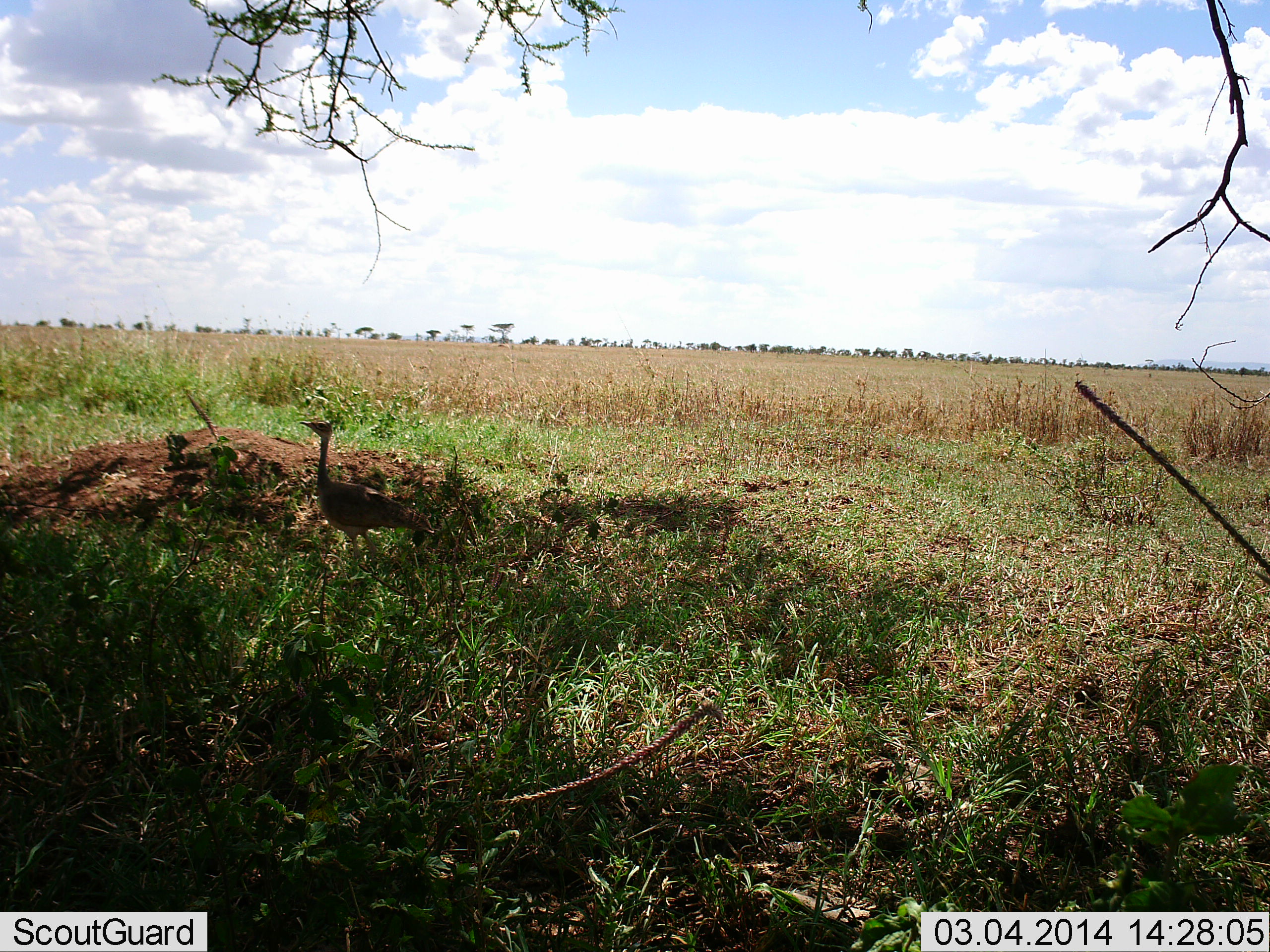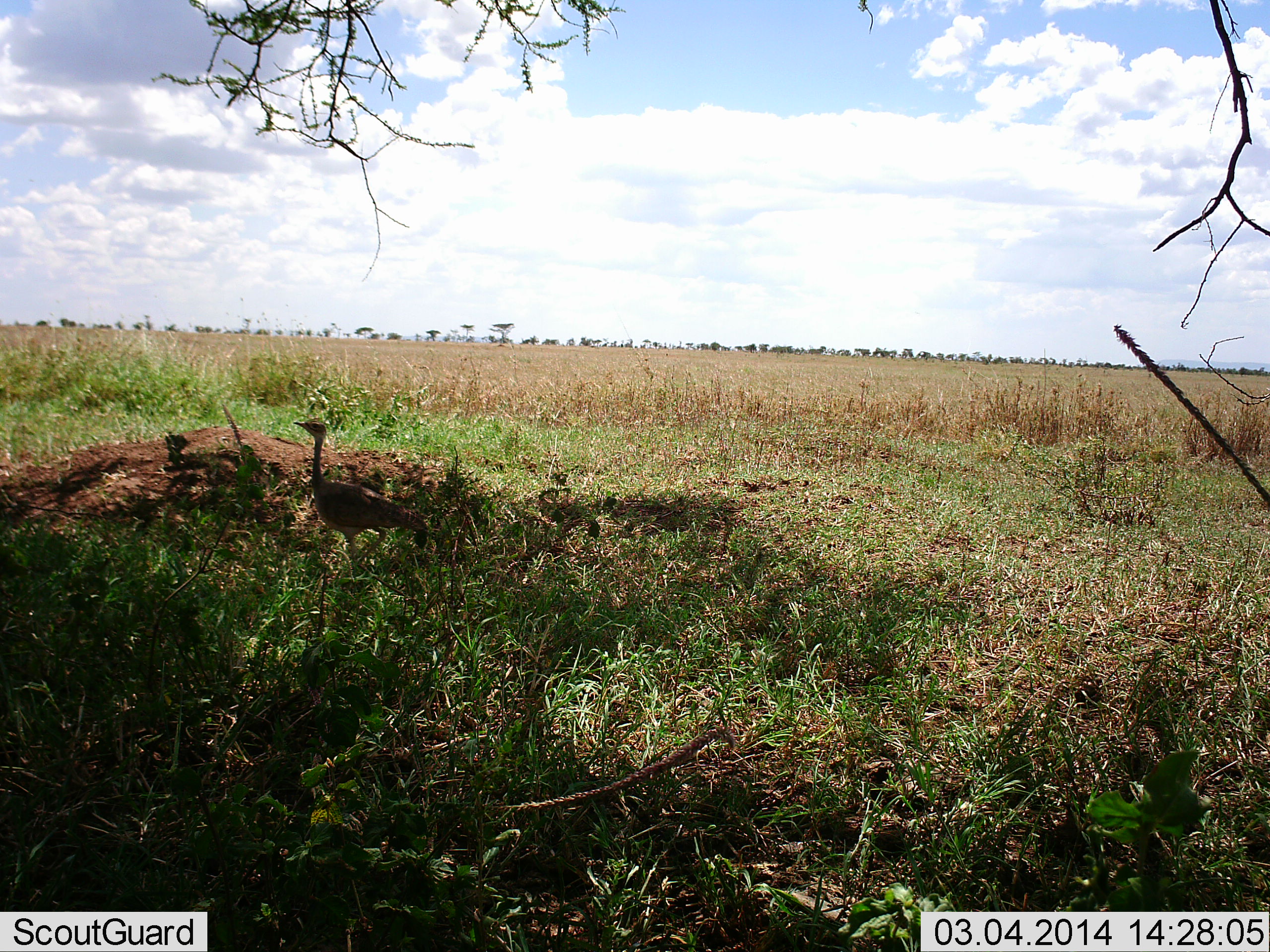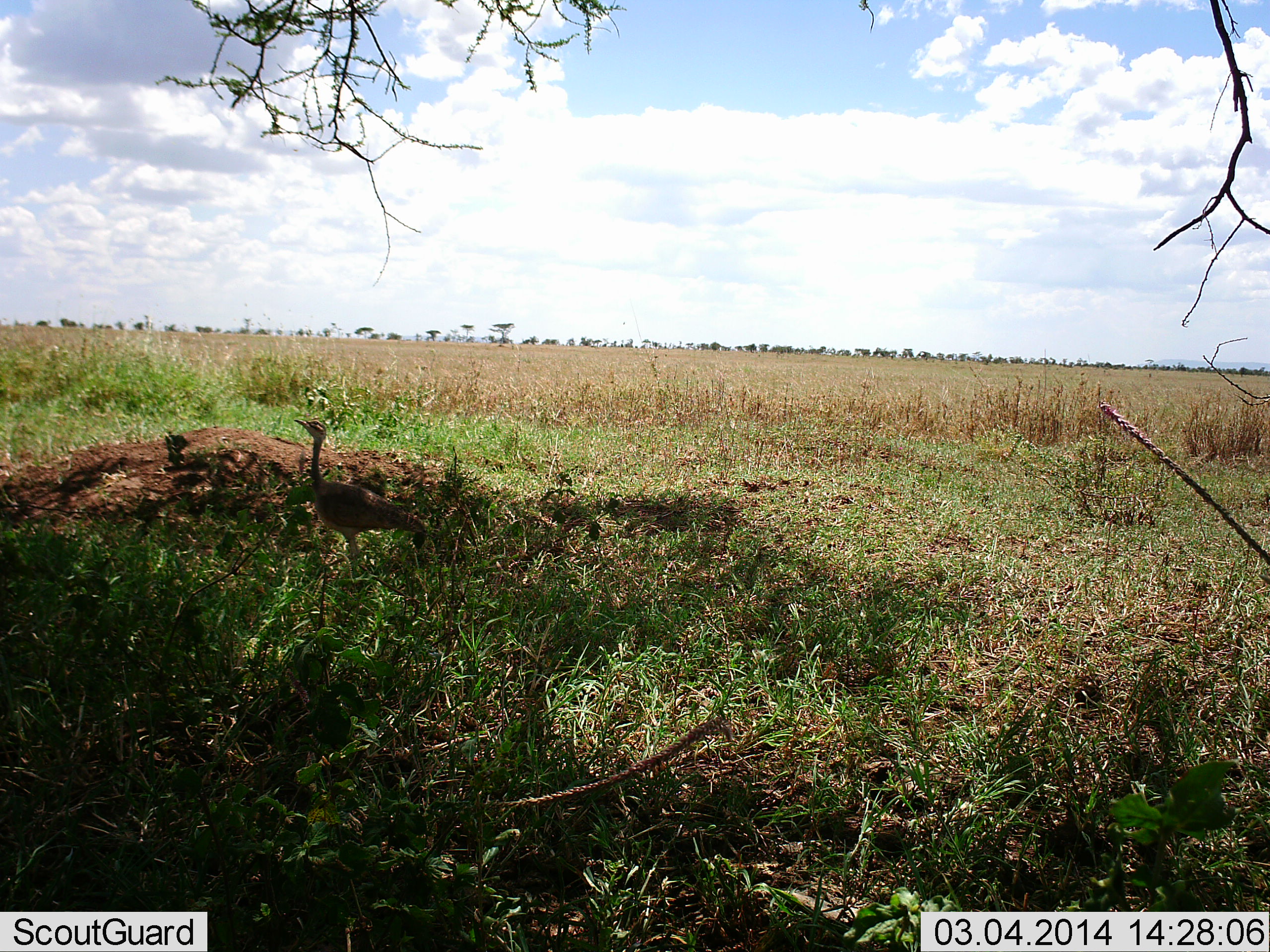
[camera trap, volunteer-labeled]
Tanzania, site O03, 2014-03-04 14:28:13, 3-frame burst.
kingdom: Animalia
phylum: Chordata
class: Aves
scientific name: Aves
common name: bird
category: otherbird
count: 1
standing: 88%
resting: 0%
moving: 18%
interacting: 0%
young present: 0%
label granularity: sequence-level